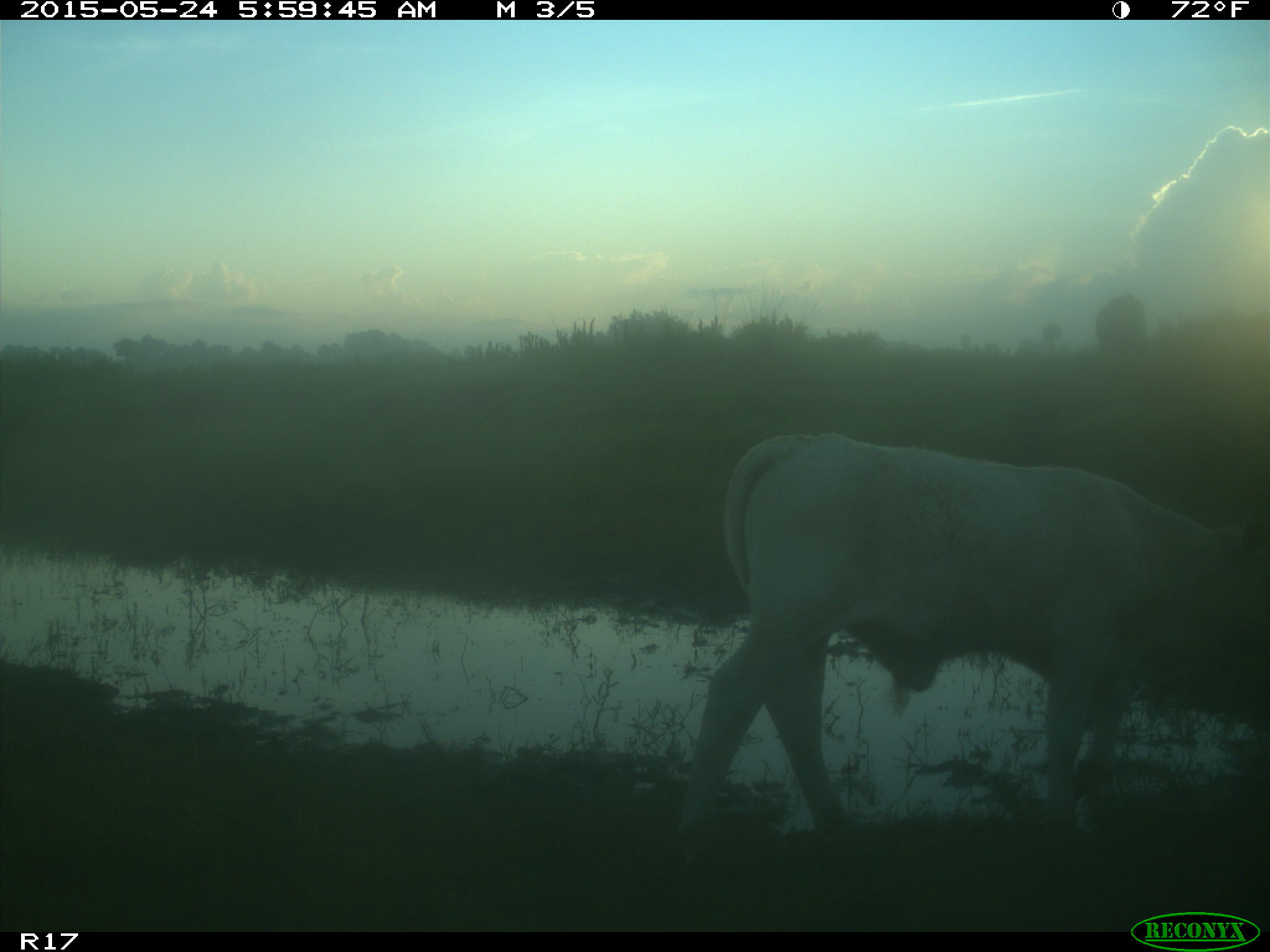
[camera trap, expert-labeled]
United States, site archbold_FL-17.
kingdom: Animalia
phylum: Chordata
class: Mammalia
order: Artiodactyla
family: Bovidae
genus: Bos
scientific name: Bos taurus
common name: domestic cow